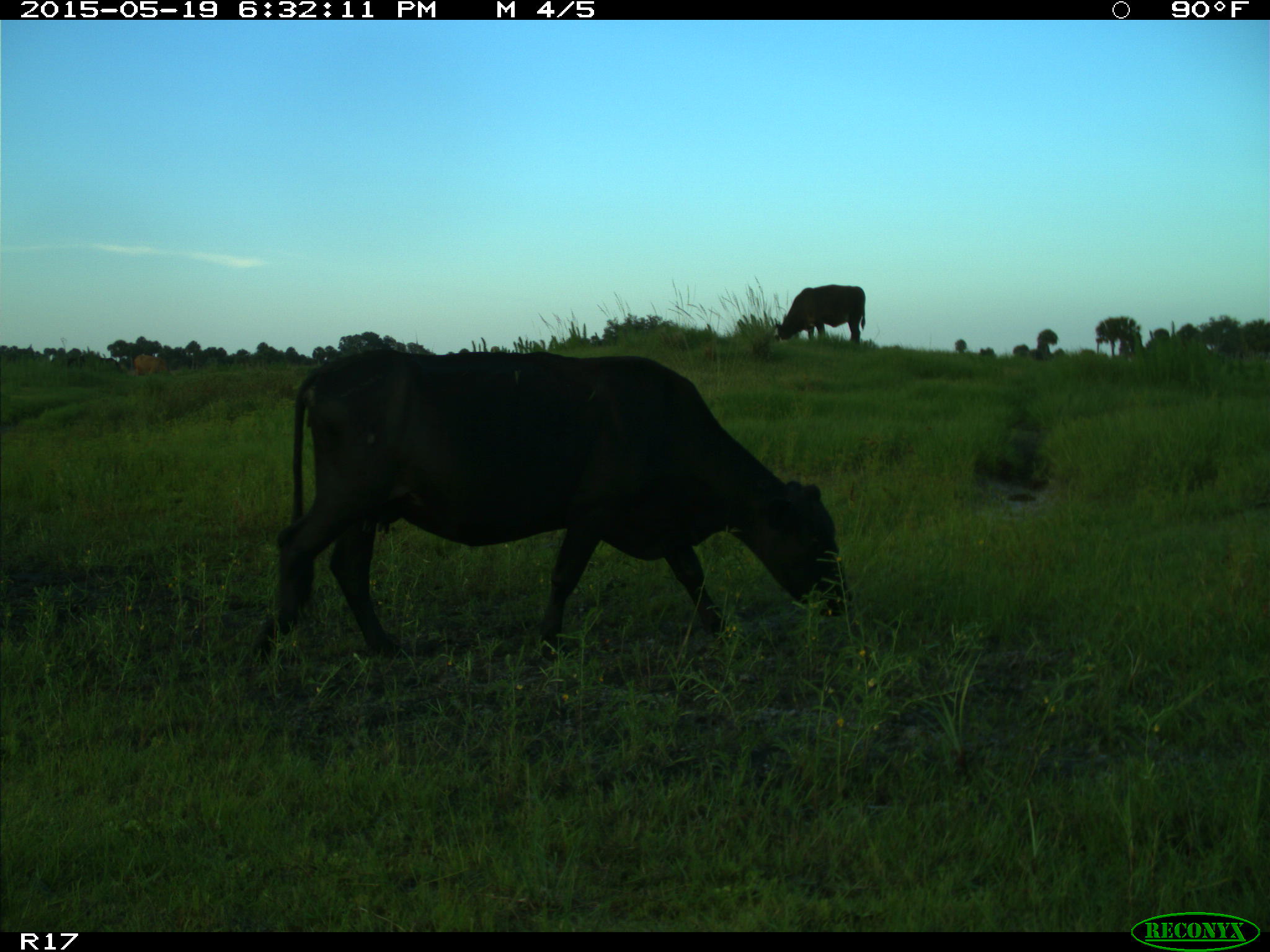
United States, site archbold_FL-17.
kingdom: Animalia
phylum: Chordata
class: Mammalia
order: Artiodactyla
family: Bovidae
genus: Bos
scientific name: Bos taurus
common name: domestic cow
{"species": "Bos taurus (domestic cow)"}